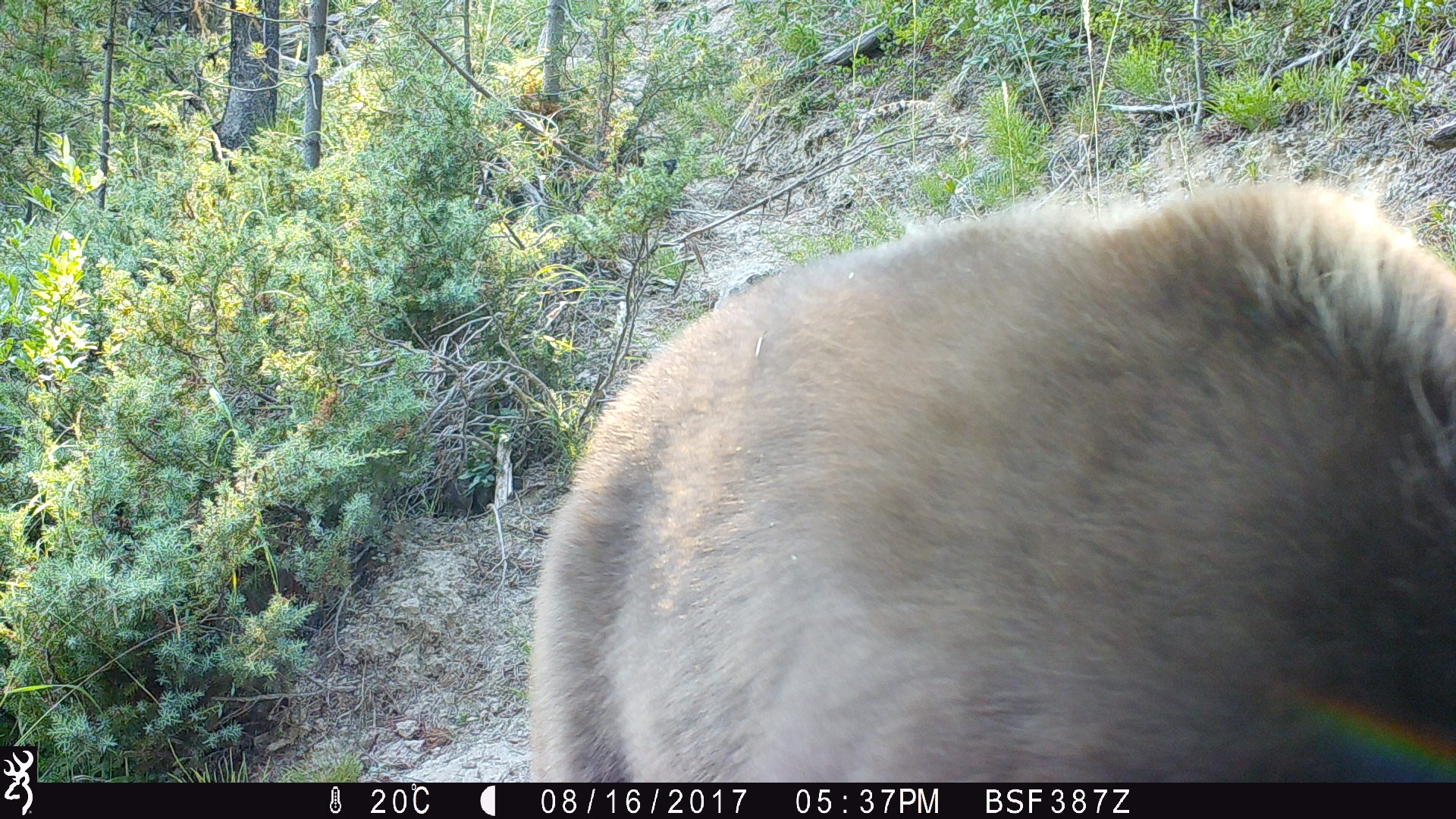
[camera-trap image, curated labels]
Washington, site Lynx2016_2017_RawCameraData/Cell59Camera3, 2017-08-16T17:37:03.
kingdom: Animalia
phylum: Chordata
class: Mammalia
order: Carnivora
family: Ursidae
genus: Ursus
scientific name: Ursus americanus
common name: american black bear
Ursus americanus (american black bear). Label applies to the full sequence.